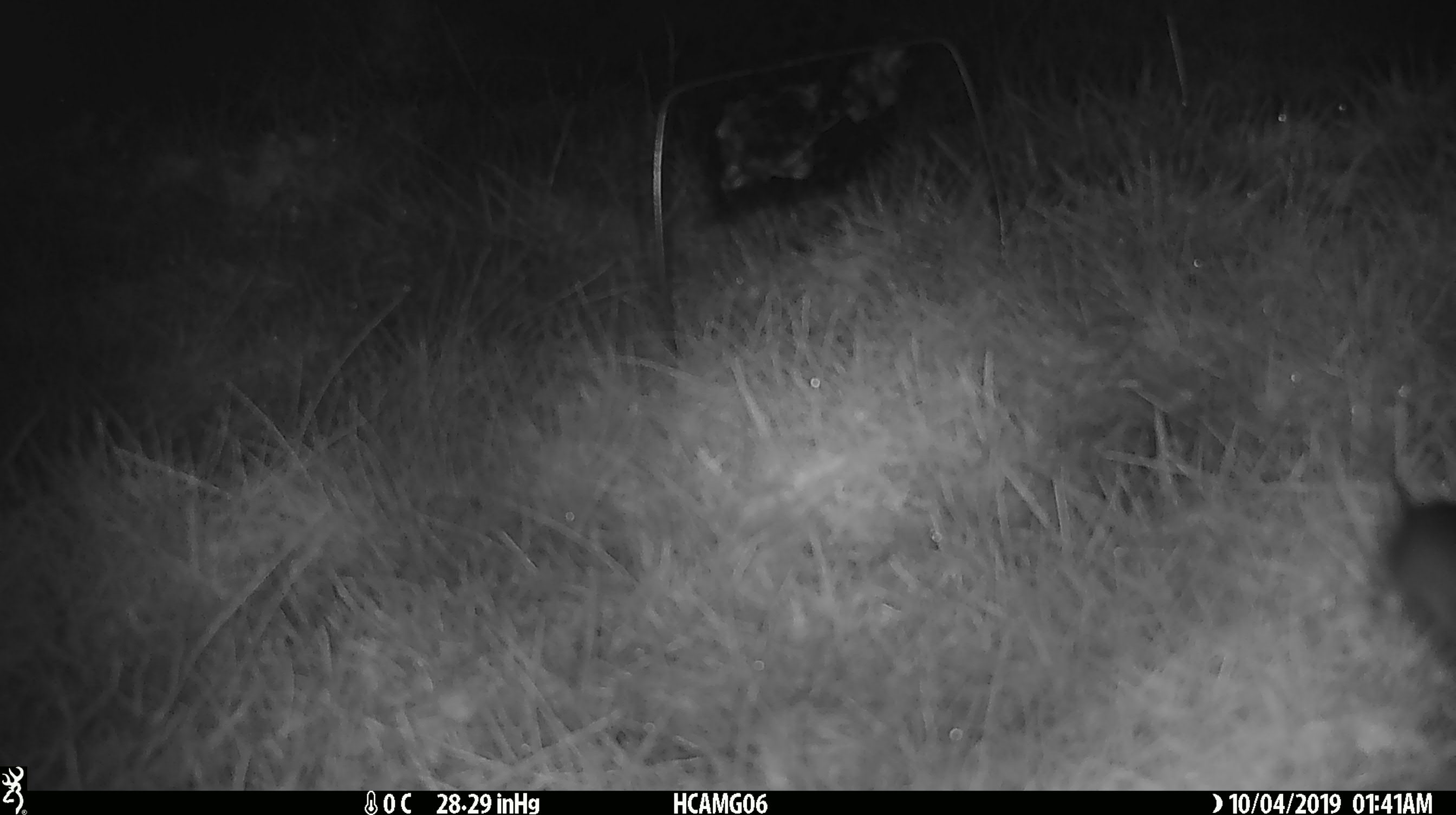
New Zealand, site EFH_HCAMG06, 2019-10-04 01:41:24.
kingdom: Animalia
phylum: Chordata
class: Mammalia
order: Rodentia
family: Muridae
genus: Mus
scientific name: Mus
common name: mouse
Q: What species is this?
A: Mouse (Mus).